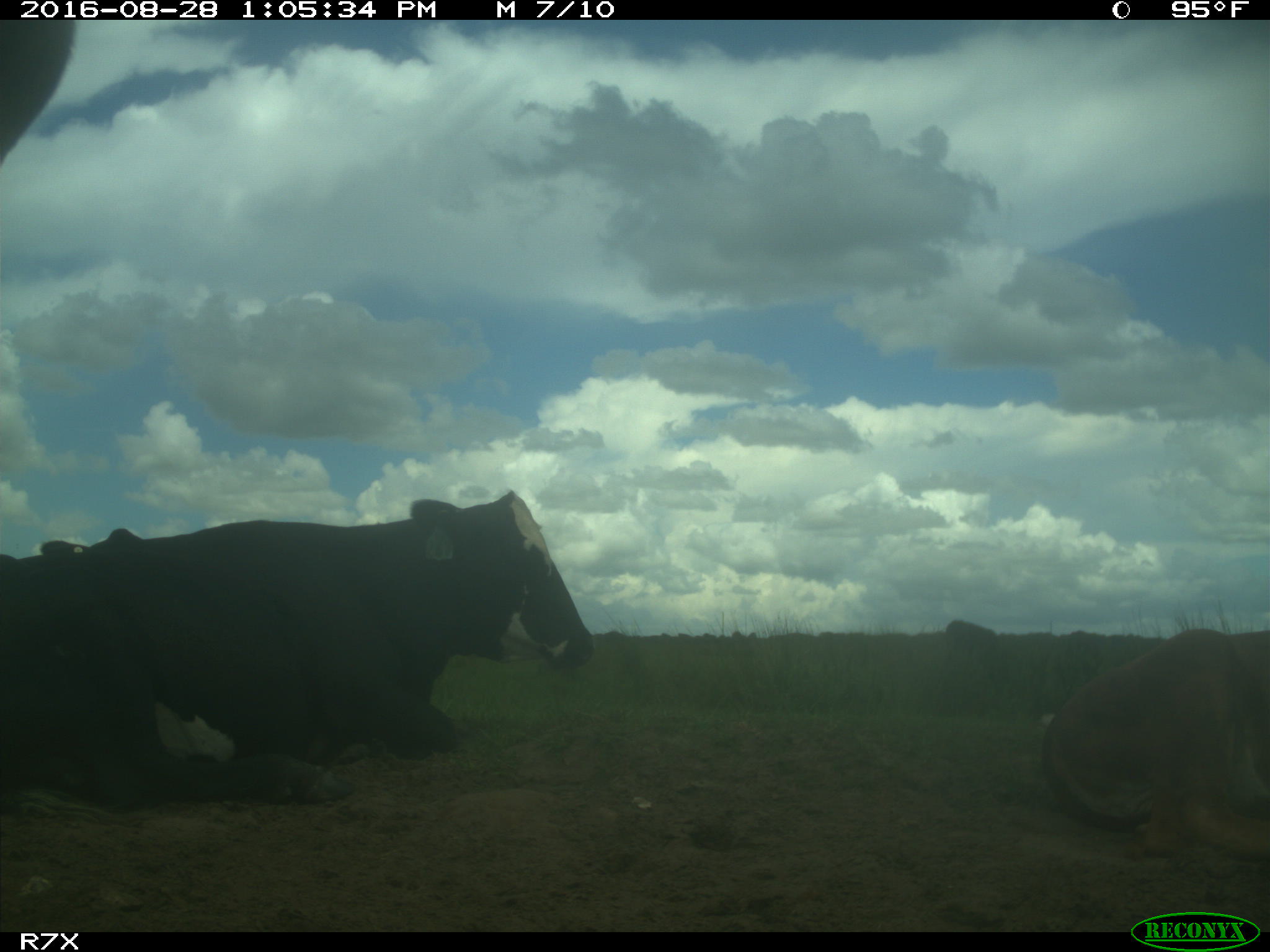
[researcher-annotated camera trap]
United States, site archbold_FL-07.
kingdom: Animalia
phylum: Chordata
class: Mammalia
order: Artiodactyla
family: Bovidae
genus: Bos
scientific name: Bos taurus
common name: domestic cow